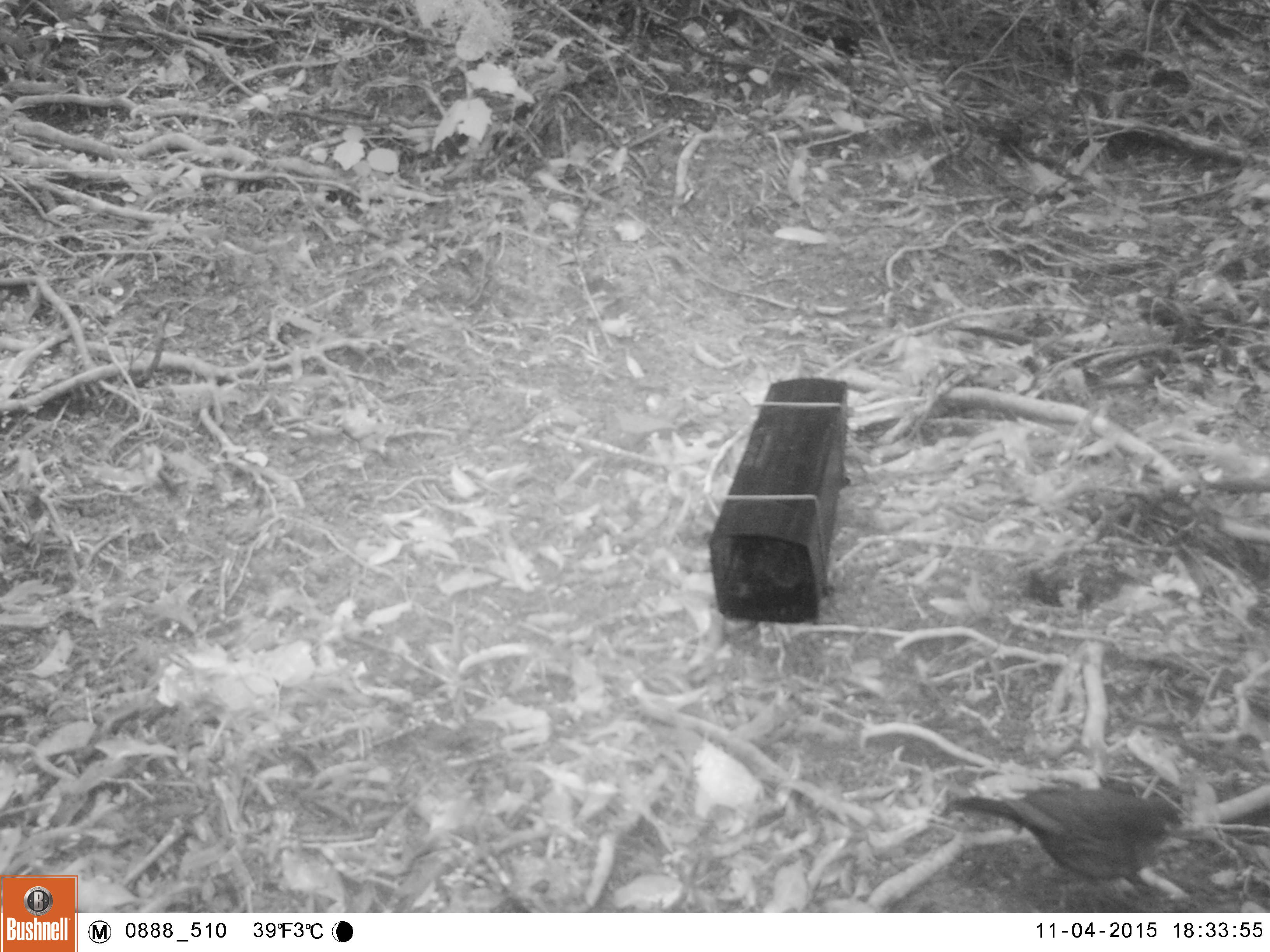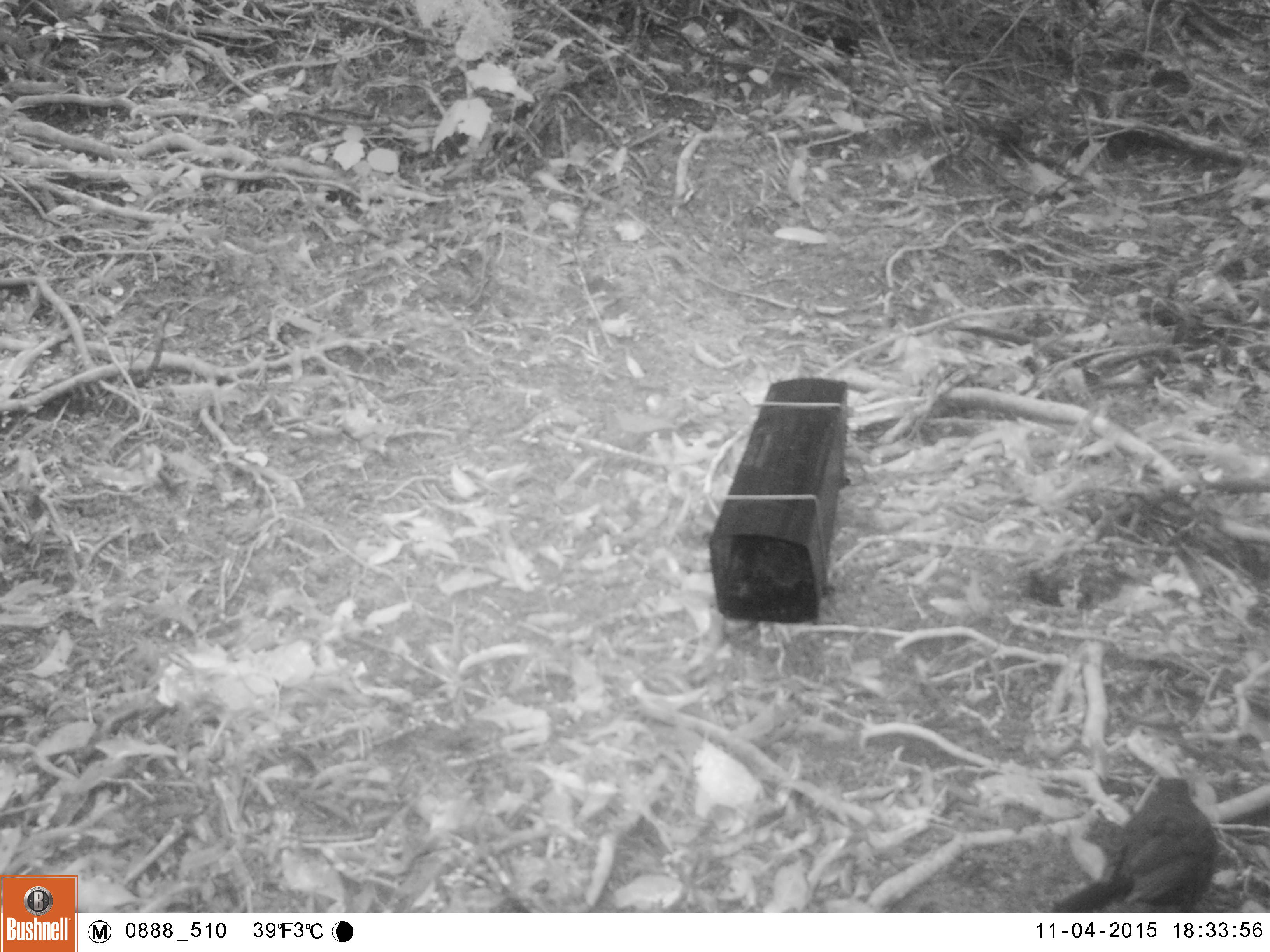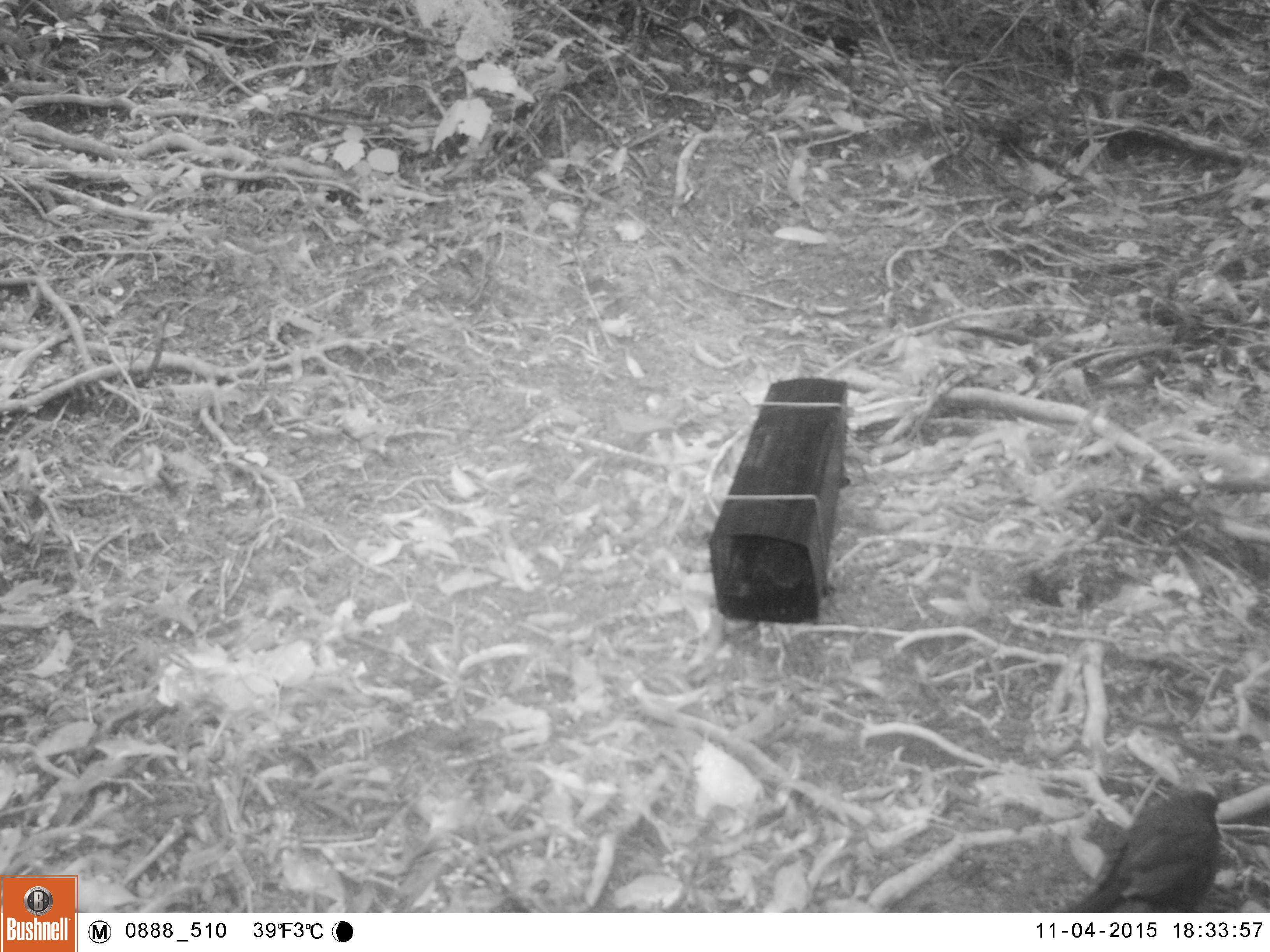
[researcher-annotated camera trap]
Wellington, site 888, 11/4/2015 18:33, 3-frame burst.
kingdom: Animalia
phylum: Chordata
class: Aves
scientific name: Aves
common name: bird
Bird (Aves).